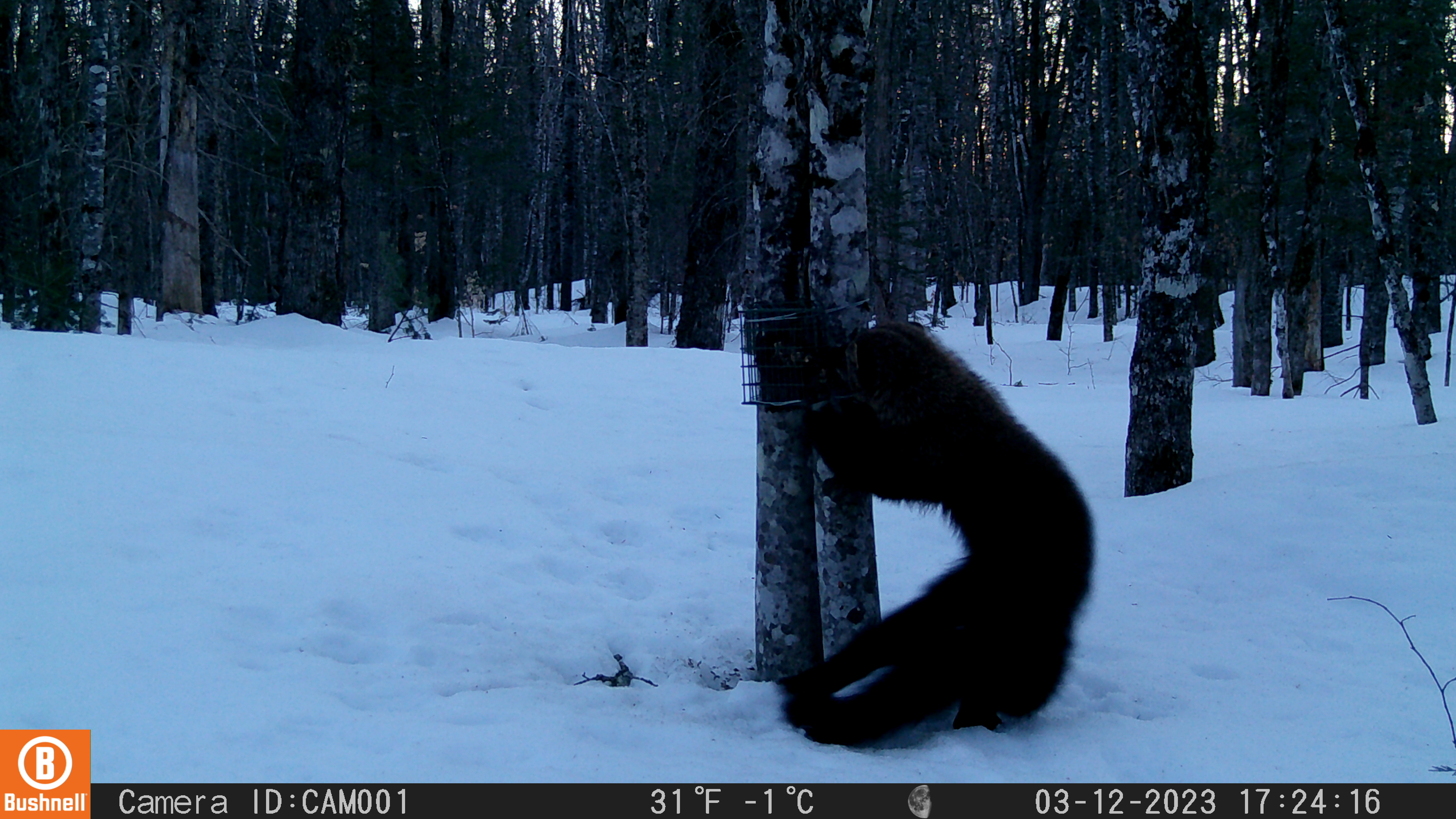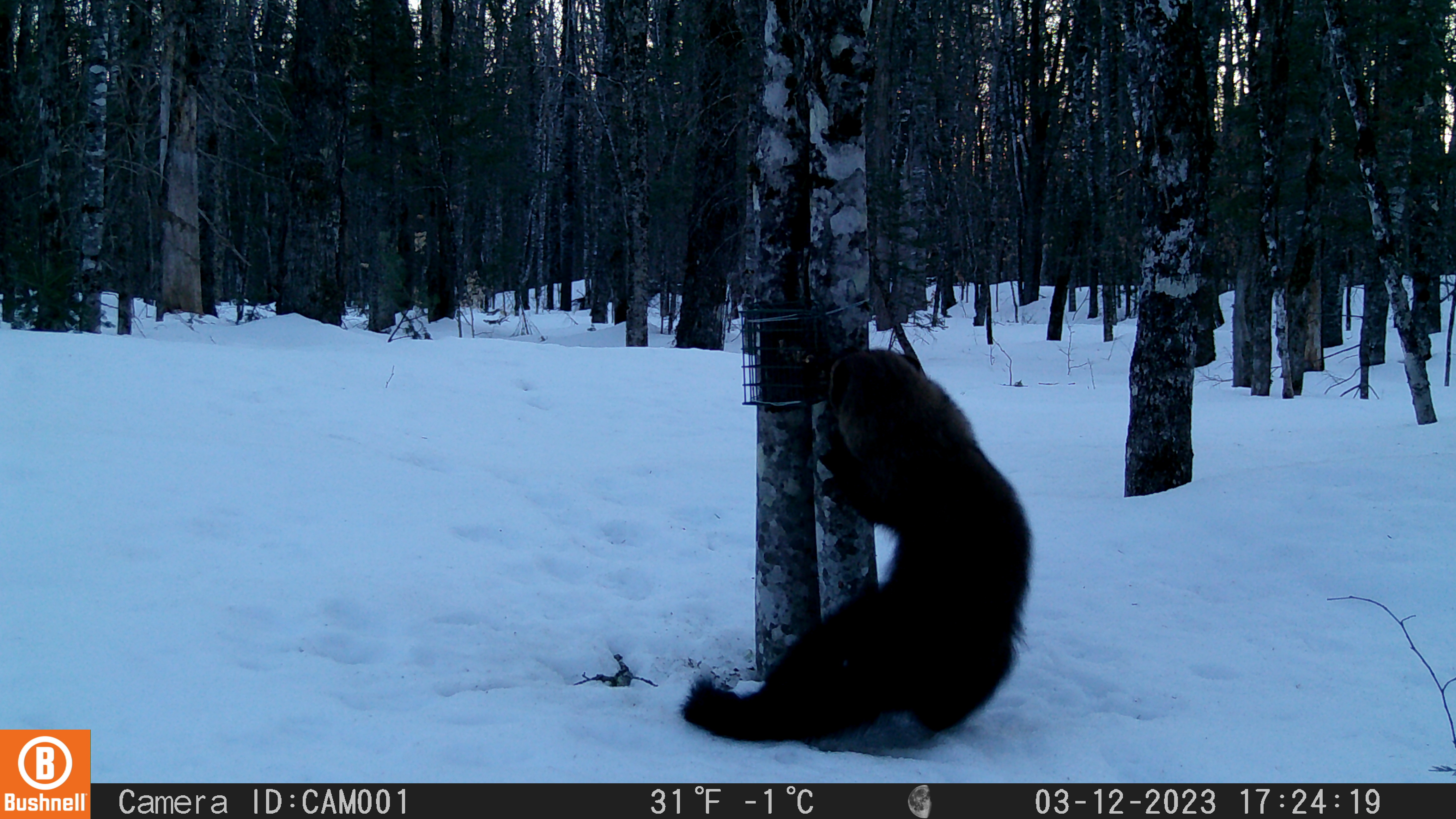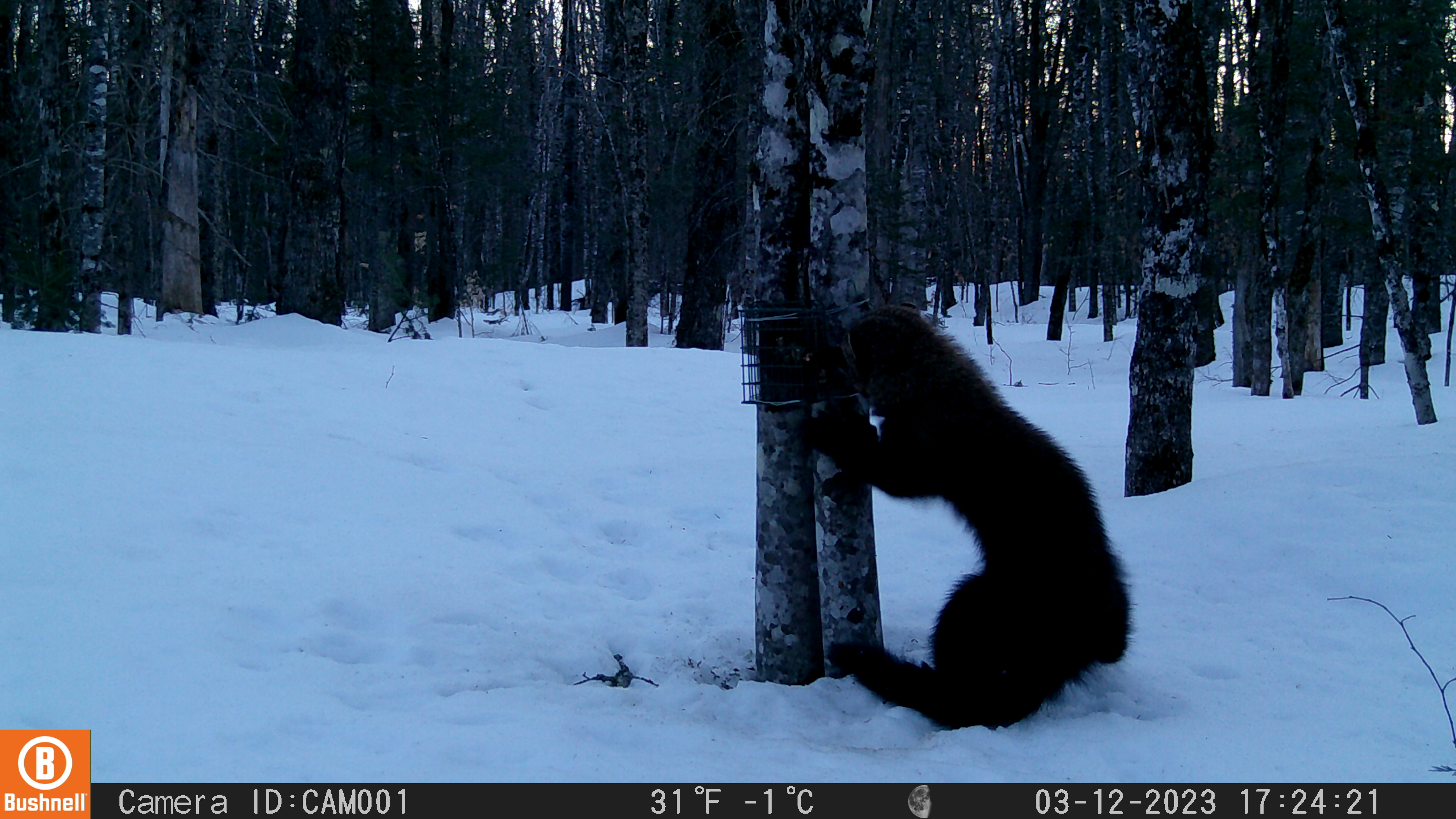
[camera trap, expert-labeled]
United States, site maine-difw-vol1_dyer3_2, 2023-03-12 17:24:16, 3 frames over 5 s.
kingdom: Animalia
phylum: Chordata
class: Mammalia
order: Carnivora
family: Mustelidae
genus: Pekania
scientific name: Pekania pennanti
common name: fisher